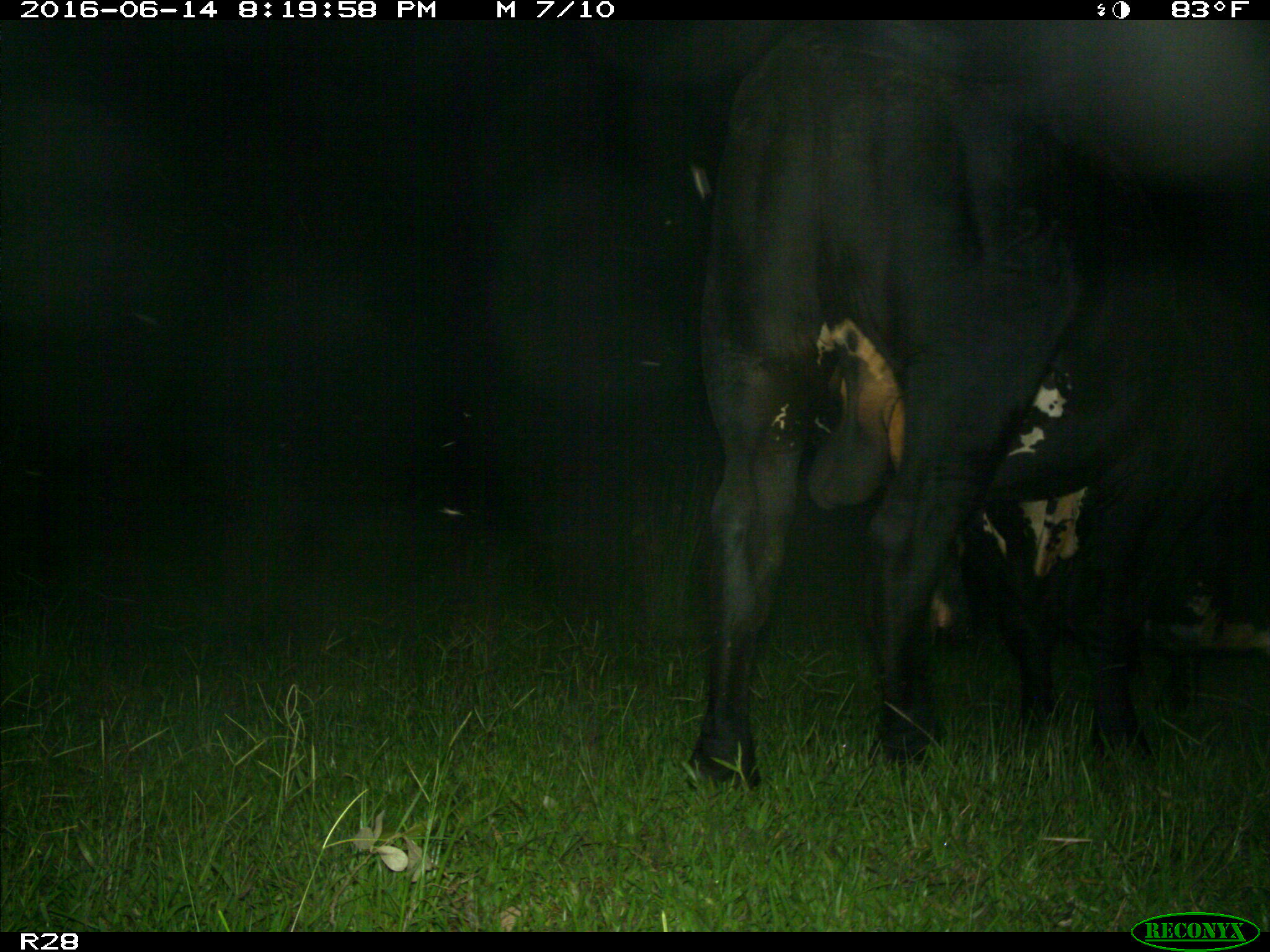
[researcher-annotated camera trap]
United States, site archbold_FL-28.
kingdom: Animalia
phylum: Chordata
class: Mammalia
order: Artiodactyla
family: Bovidae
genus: Bos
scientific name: Bos taurus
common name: domestic cow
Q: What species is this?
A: Bos taurus (domestic cow).